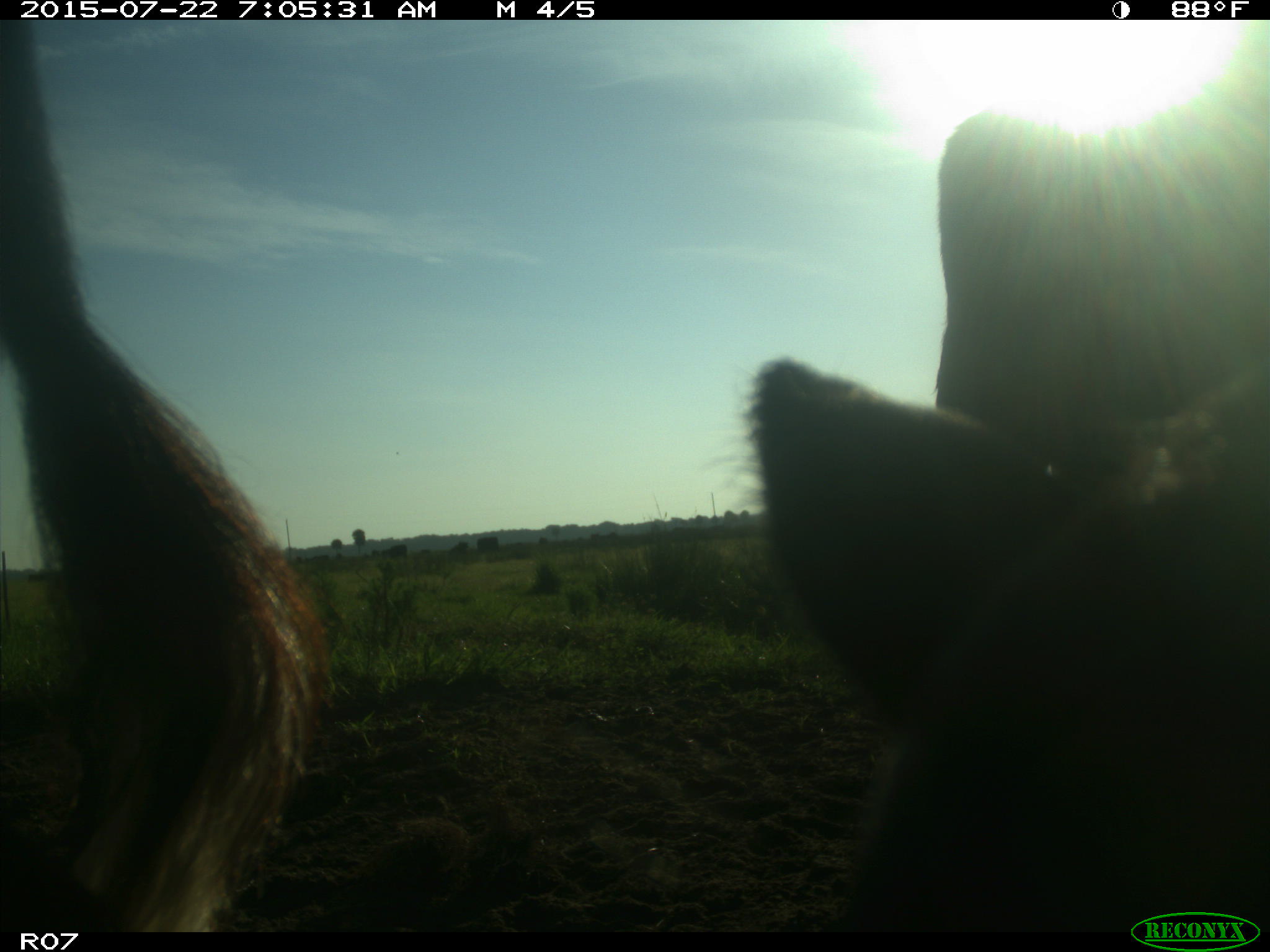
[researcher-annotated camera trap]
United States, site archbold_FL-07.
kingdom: Animalia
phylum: Chordata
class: Mammalia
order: Artiodactyla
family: Suidae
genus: Sus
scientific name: Sus scrofa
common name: wild boar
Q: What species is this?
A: Sus scrofa (wild boar).